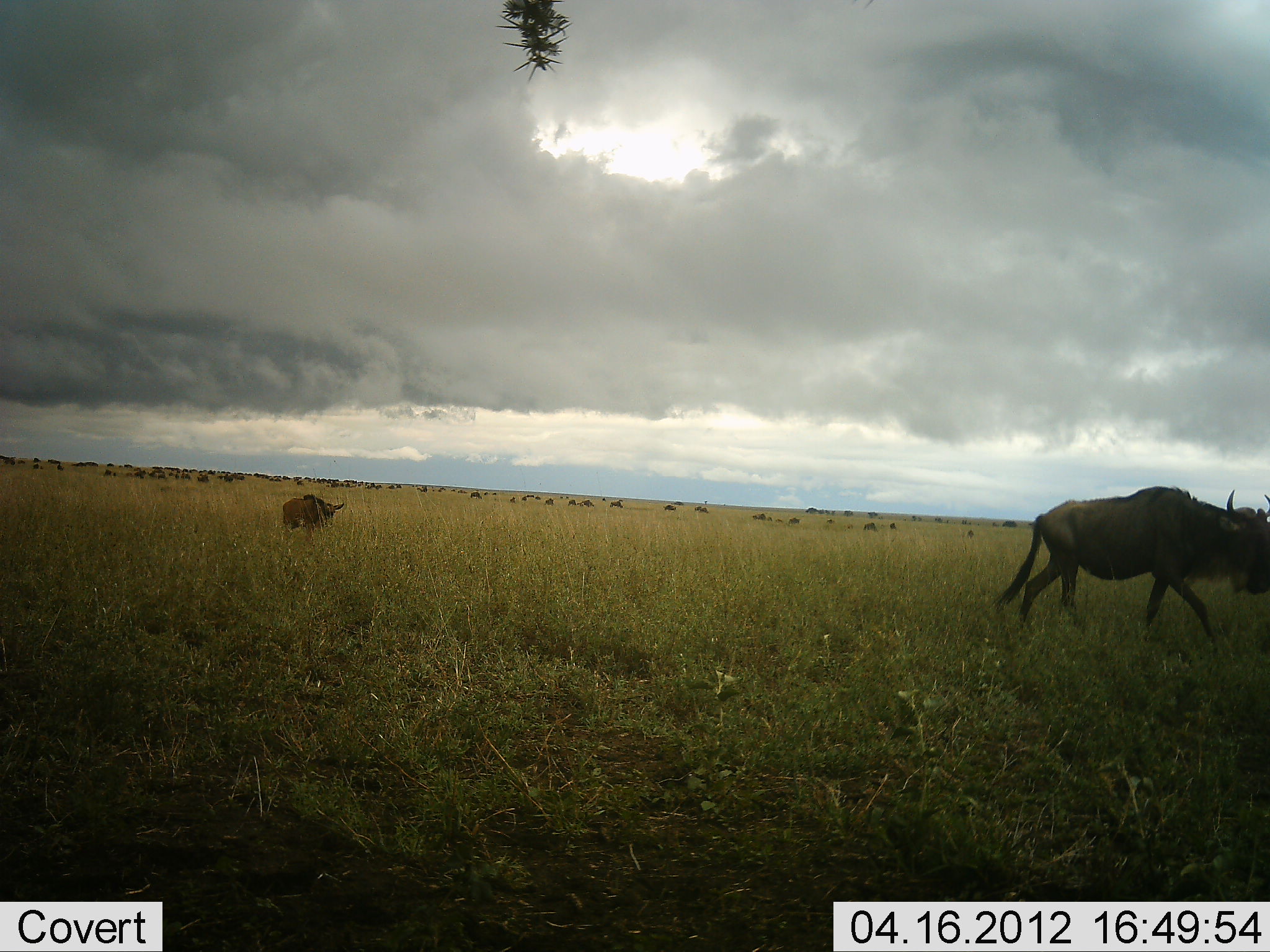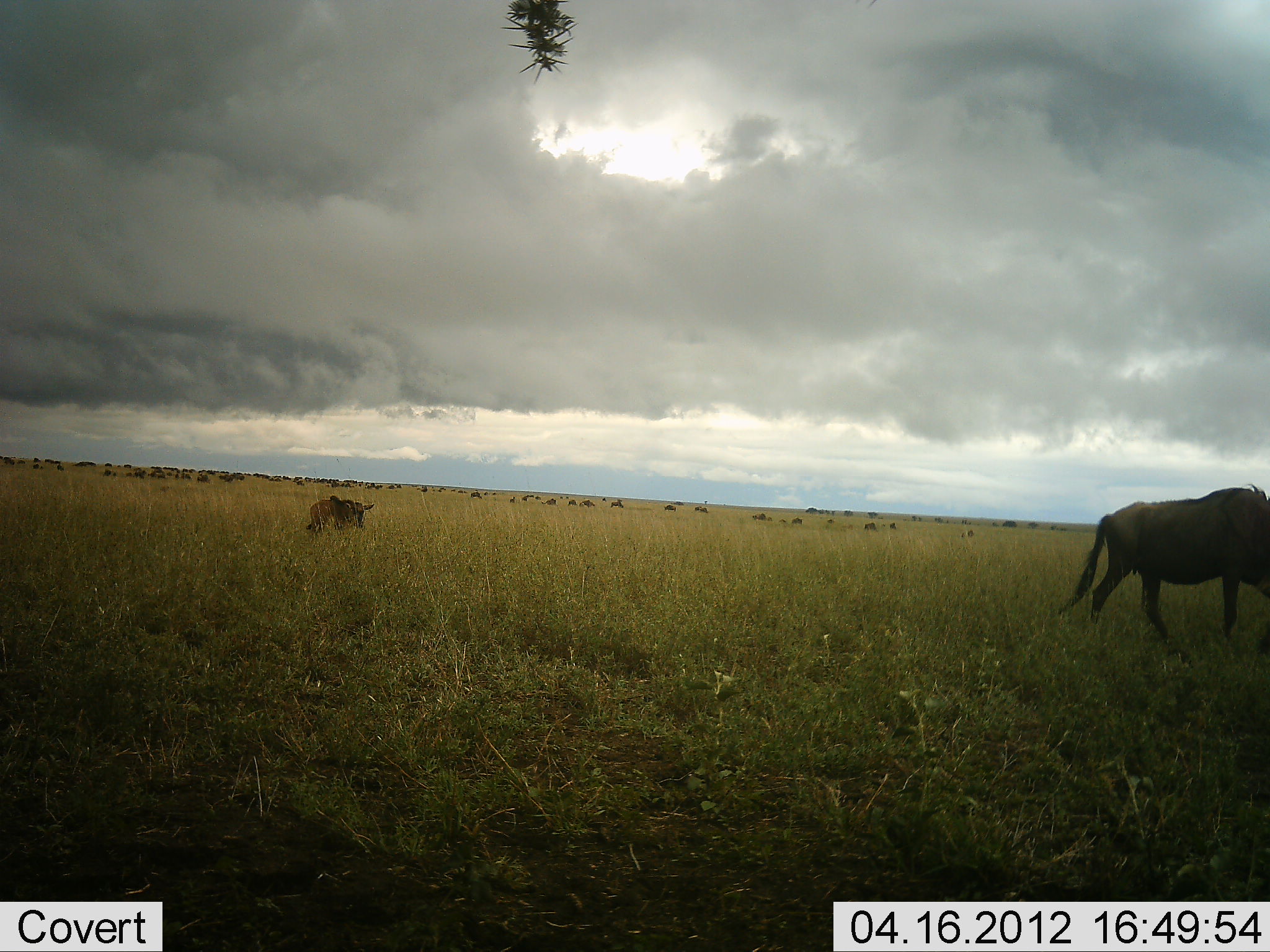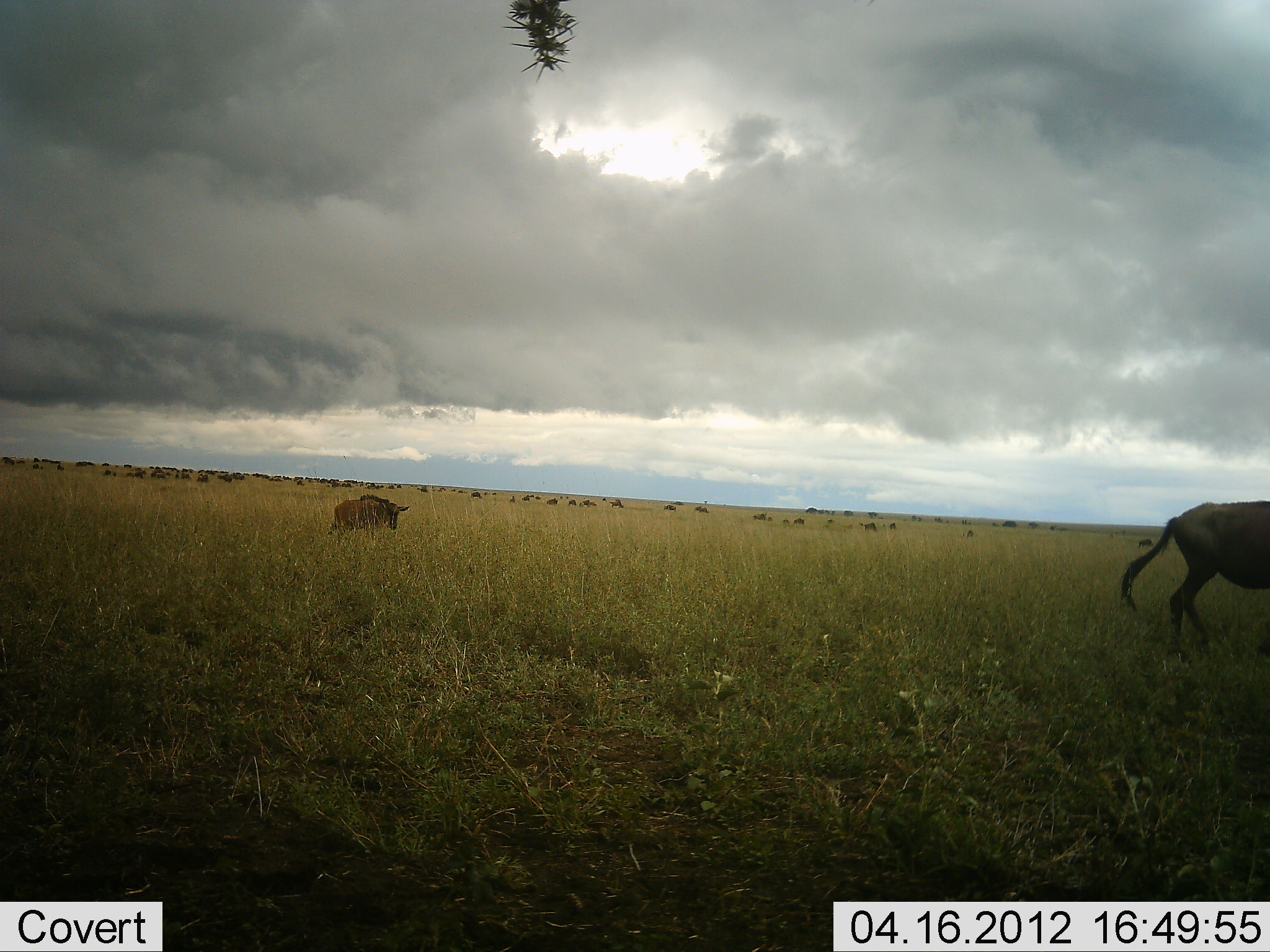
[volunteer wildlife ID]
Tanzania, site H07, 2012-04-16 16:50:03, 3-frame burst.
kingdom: Animalia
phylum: Chordata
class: Mammalia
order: Artiodactyla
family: Bovidae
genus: Connochaetes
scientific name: Connochaetes taurinus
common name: blue wildebeest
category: wildebeest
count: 11-50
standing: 33%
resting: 12%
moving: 96%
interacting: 0%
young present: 50%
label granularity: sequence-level